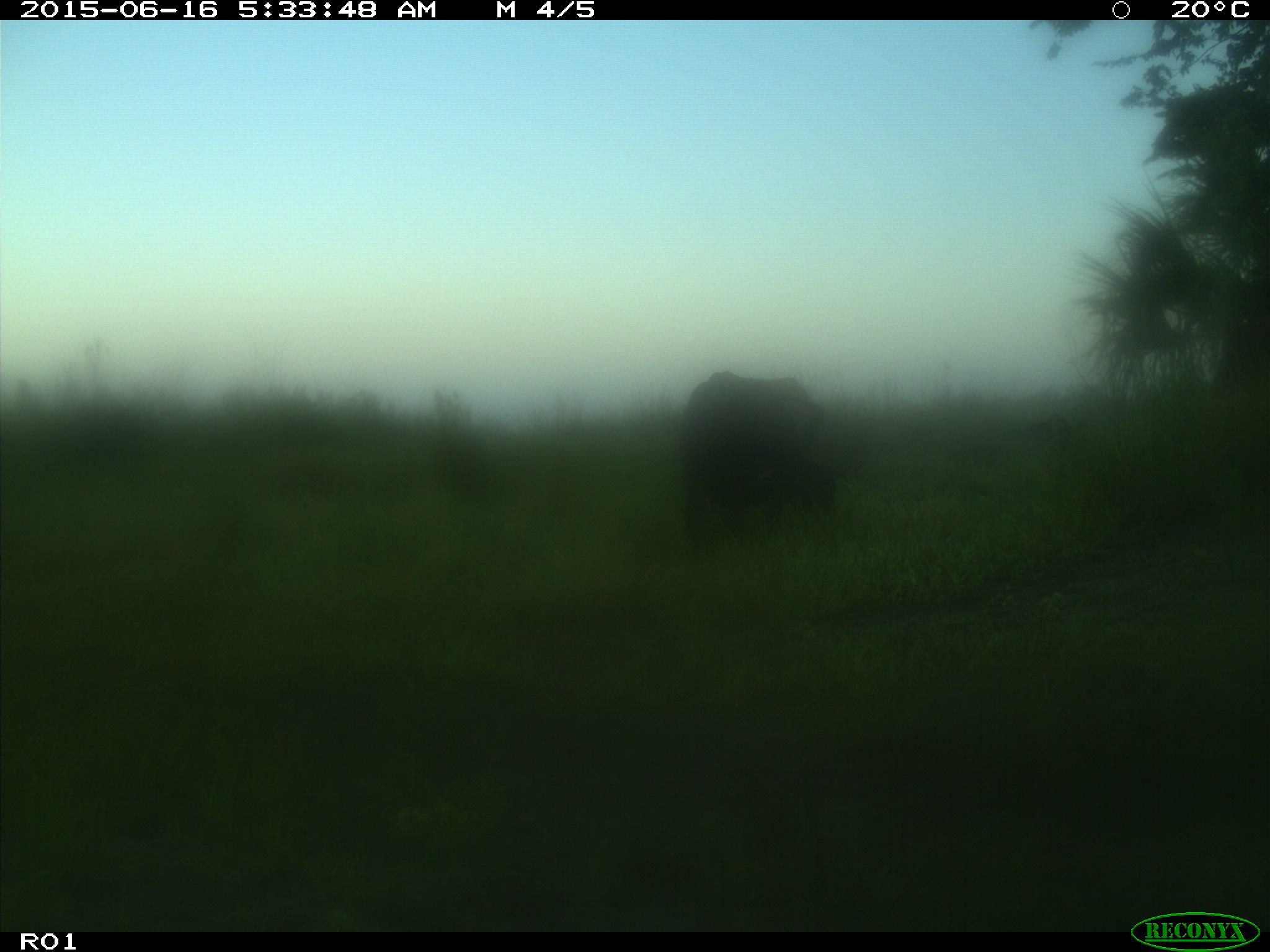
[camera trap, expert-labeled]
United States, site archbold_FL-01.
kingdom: Animalia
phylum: Chordata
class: Mammalia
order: Artiodactyla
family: Bovidae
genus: Bos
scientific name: Bos taurus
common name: domestic cow